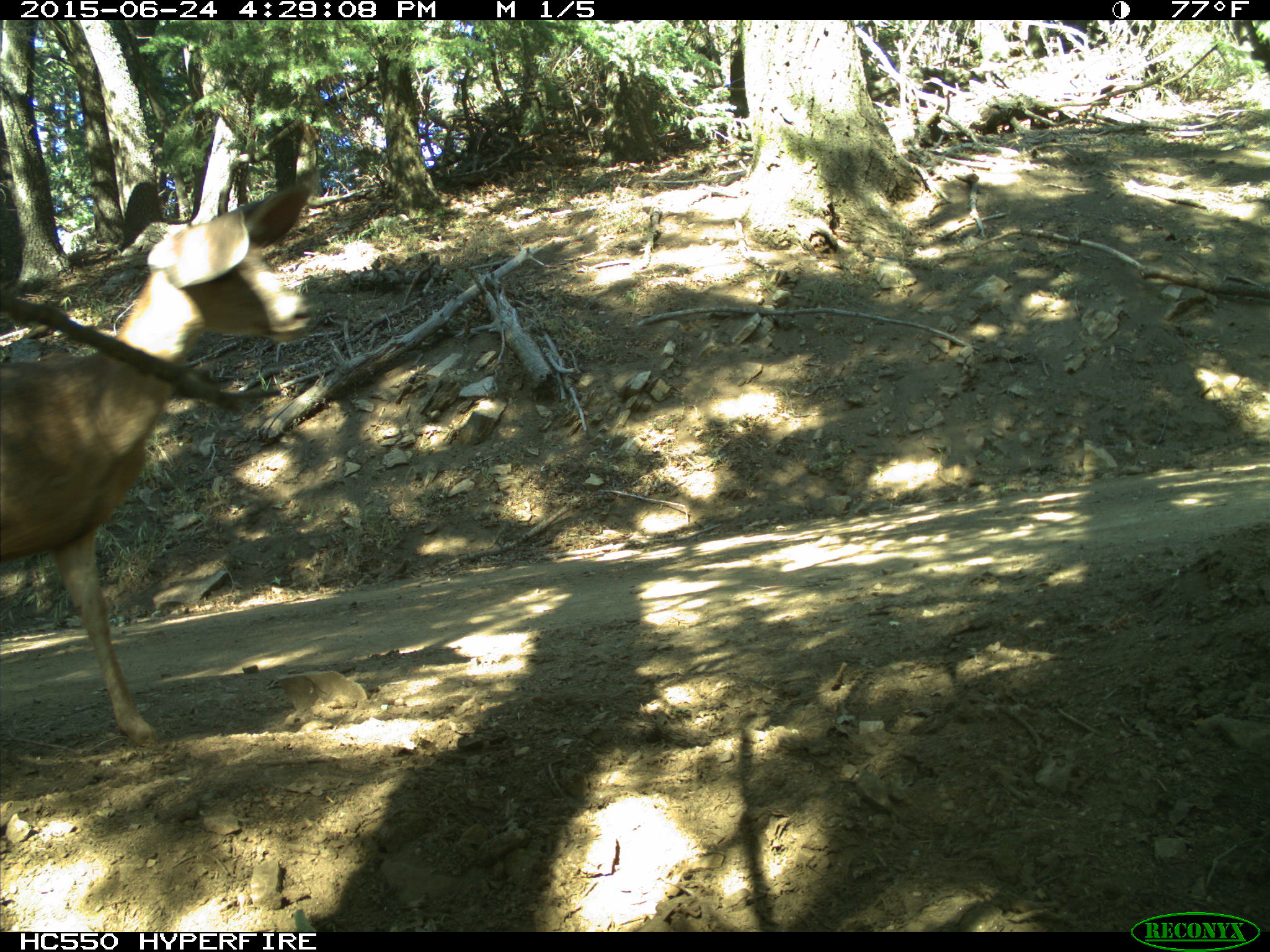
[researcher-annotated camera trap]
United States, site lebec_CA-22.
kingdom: Animalia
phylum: Chordata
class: Mammalia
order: Artiodactyla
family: Cervidae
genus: Odocoileus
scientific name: Odocoileus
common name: deer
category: unidentified deer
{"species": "unidentified deer (deer) (Odocoileus)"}